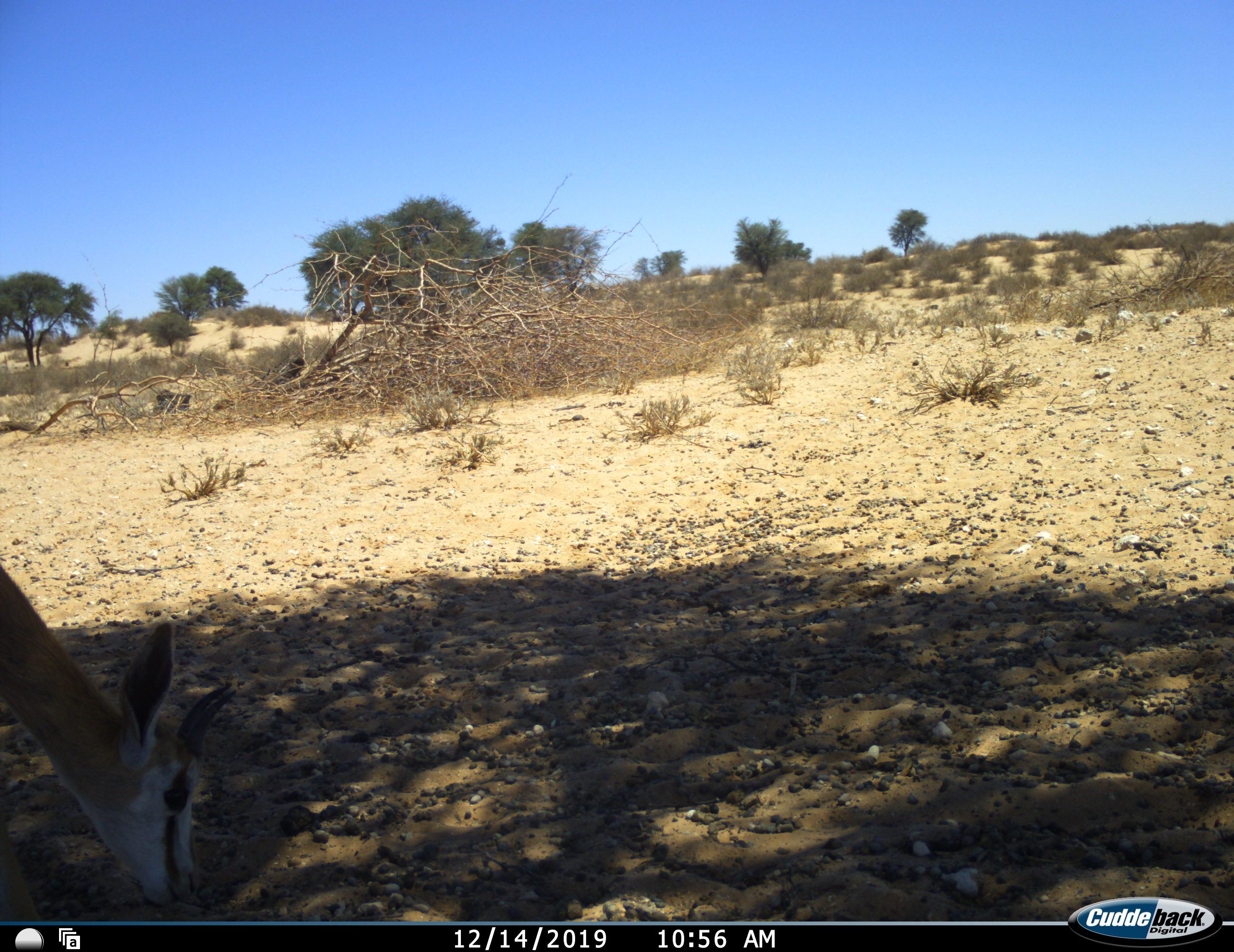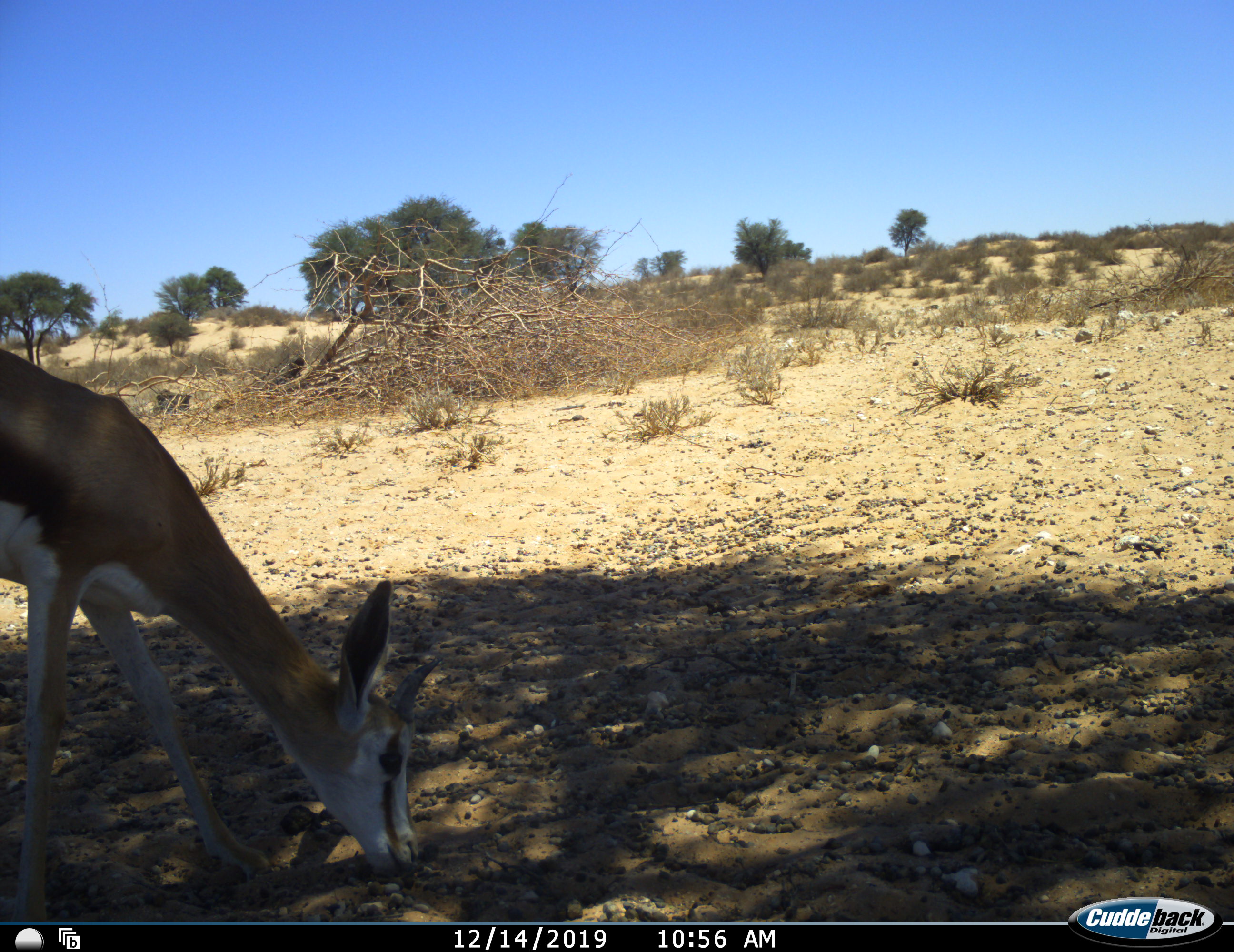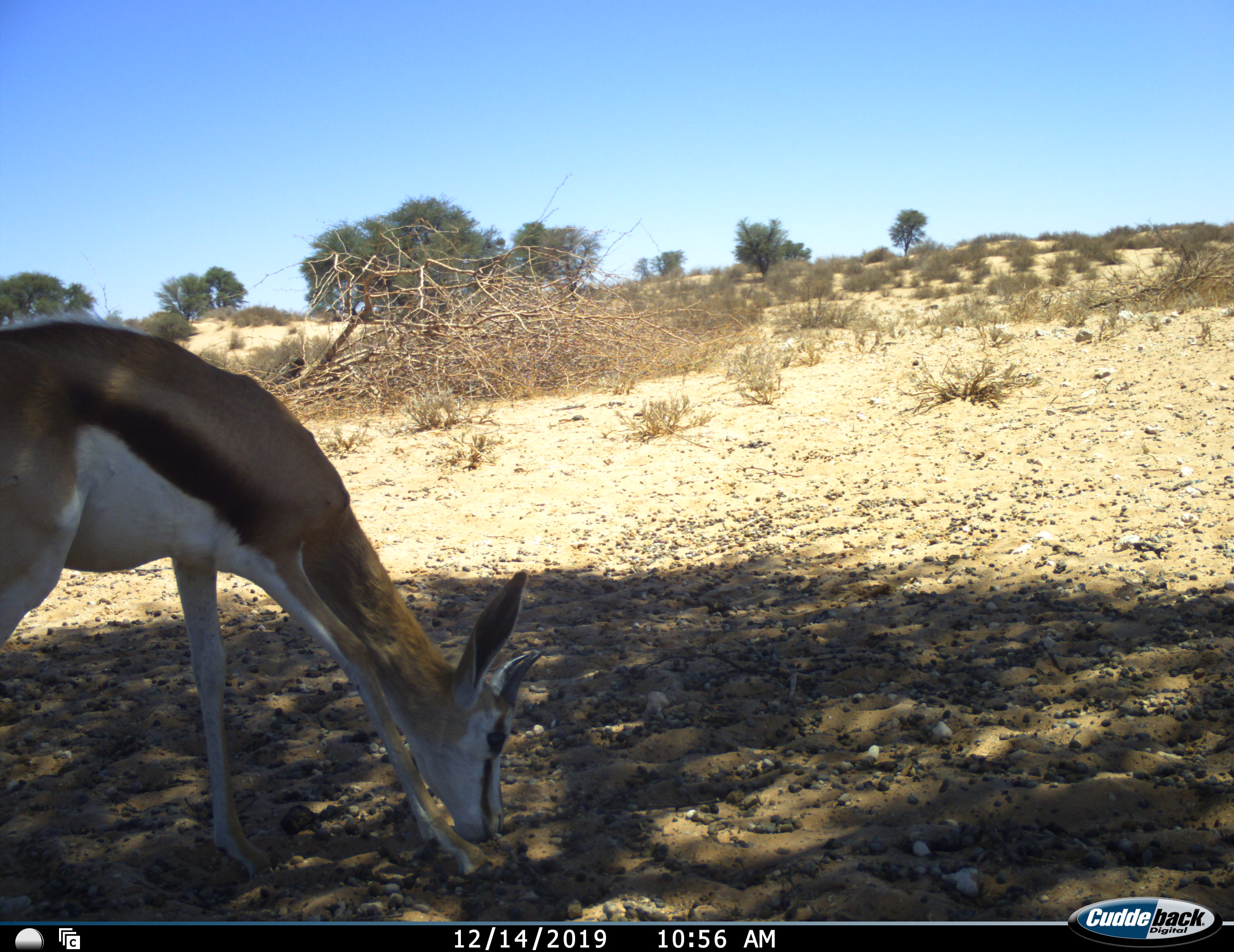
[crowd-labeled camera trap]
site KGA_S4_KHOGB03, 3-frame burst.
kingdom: Animalia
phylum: Chordata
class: Mammalia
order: Artiodactyla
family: Bovidae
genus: Antidorcas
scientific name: Antidorcas marsupialis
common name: springbok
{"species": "springbok (Antidorcas marsupialis)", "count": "1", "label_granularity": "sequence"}